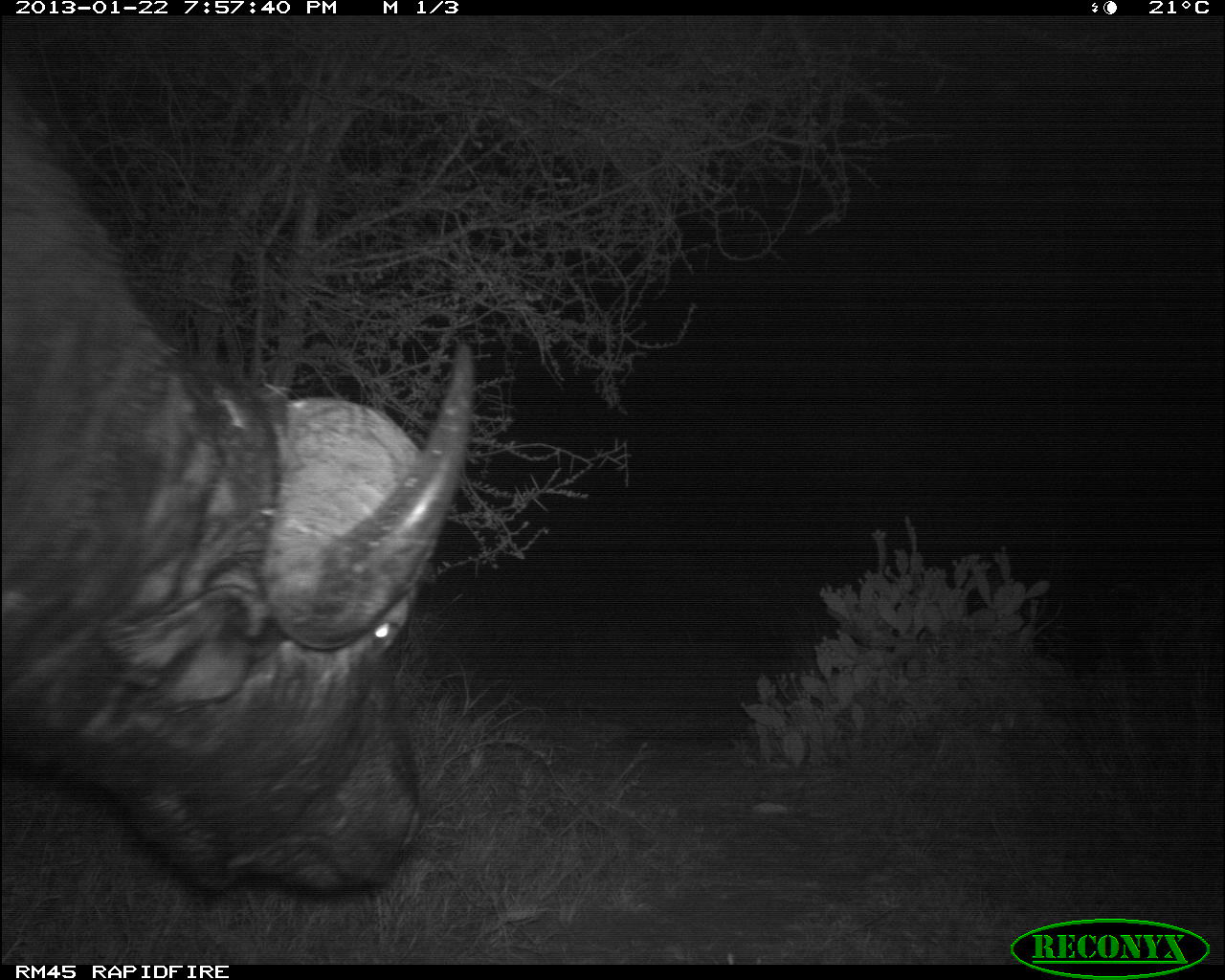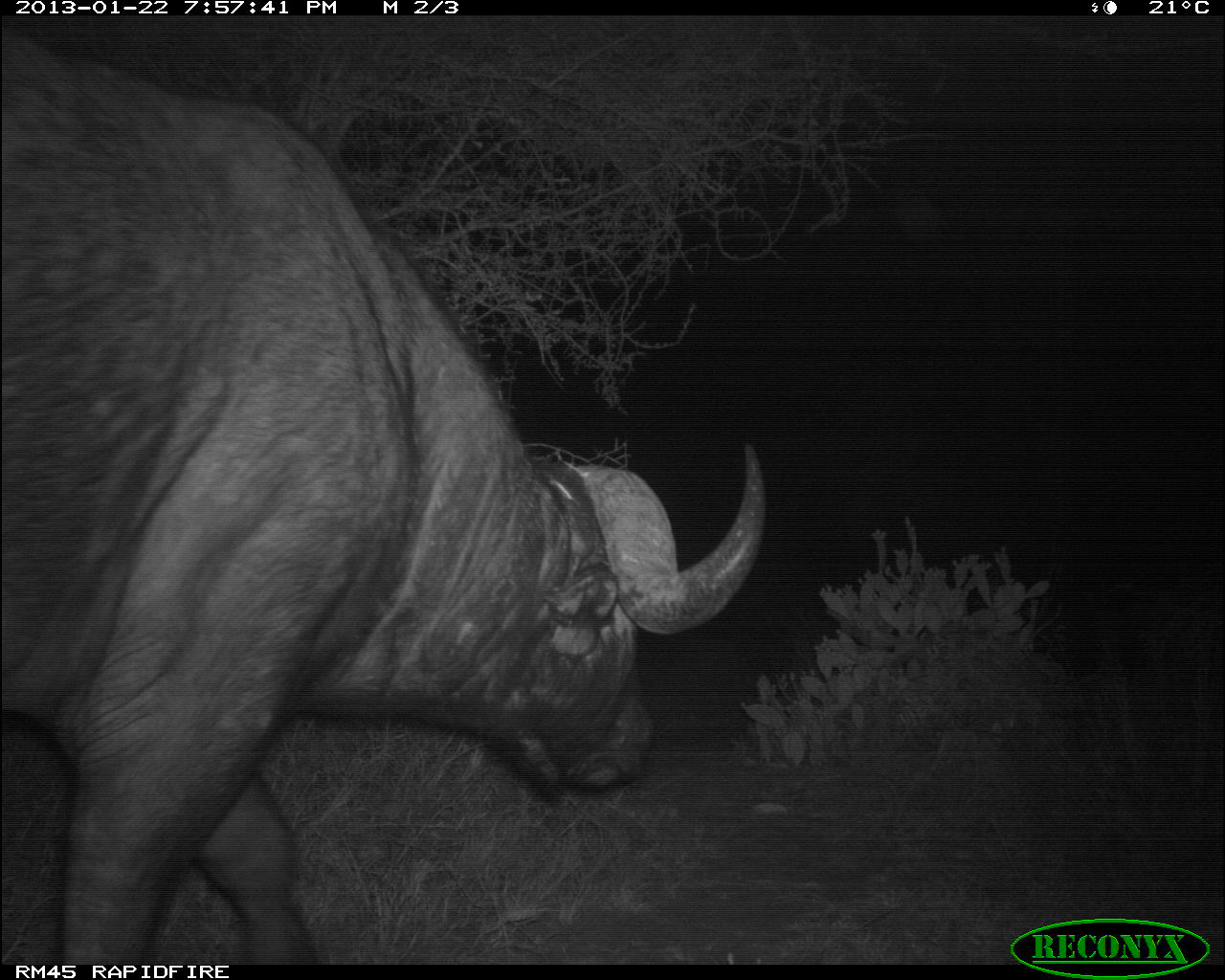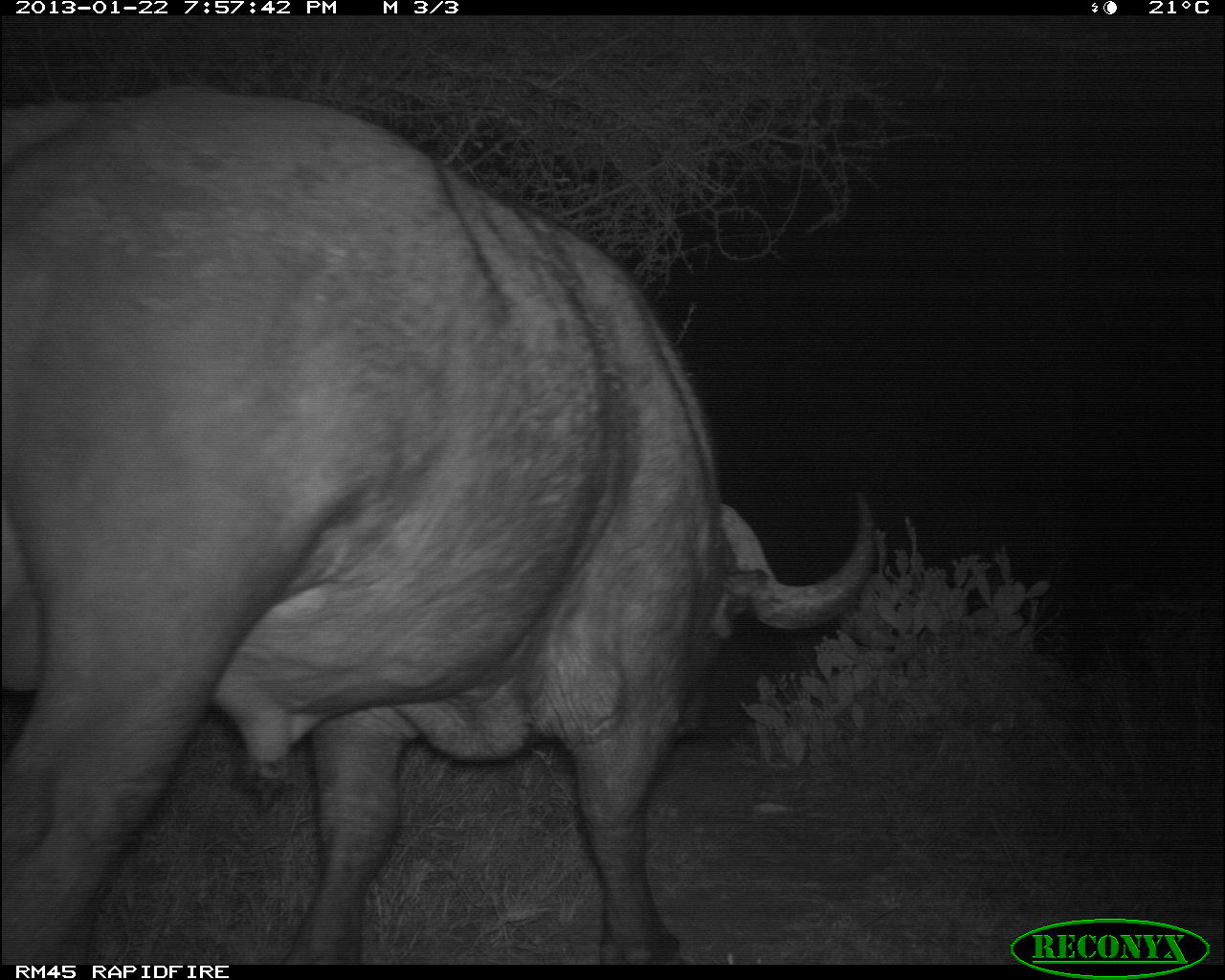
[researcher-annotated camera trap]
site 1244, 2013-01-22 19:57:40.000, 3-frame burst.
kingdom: Animalia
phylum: Chordata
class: Mammalia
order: Artiodactyla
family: Bovidae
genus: Syncerus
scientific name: Syncerus caffer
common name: african buffalo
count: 1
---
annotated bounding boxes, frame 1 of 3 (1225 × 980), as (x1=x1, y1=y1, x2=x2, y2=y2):
syncerus caffer: (x1=0, y1=57, x2=478, y2=906)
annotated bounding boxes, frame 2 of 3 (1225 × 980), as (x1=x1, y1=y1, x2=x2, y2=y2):
syncerus caffer: (x1=0, y1=17, x2=770, y2=960)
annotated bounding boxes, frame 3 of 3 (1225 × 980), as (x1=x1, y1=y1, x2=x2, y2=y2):
syncerus caffer: (x1=1, y1=82, x2=886, y2=960)